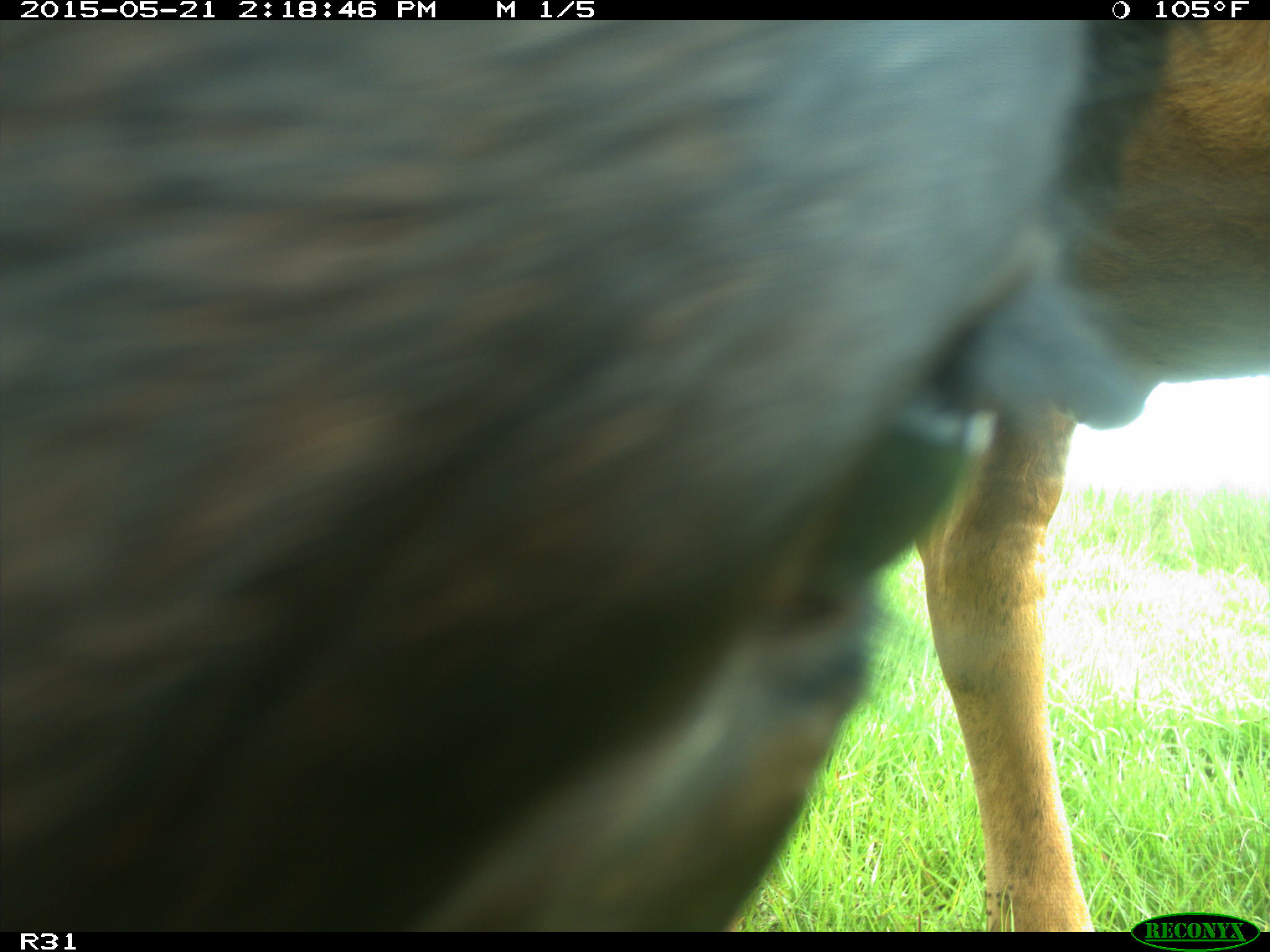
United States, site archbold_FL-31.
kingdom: Animalia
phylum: Chordata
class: Mammalia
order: Artiodactyla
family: Bovidae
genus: Bos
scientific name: Bos taurus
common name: domestic cow